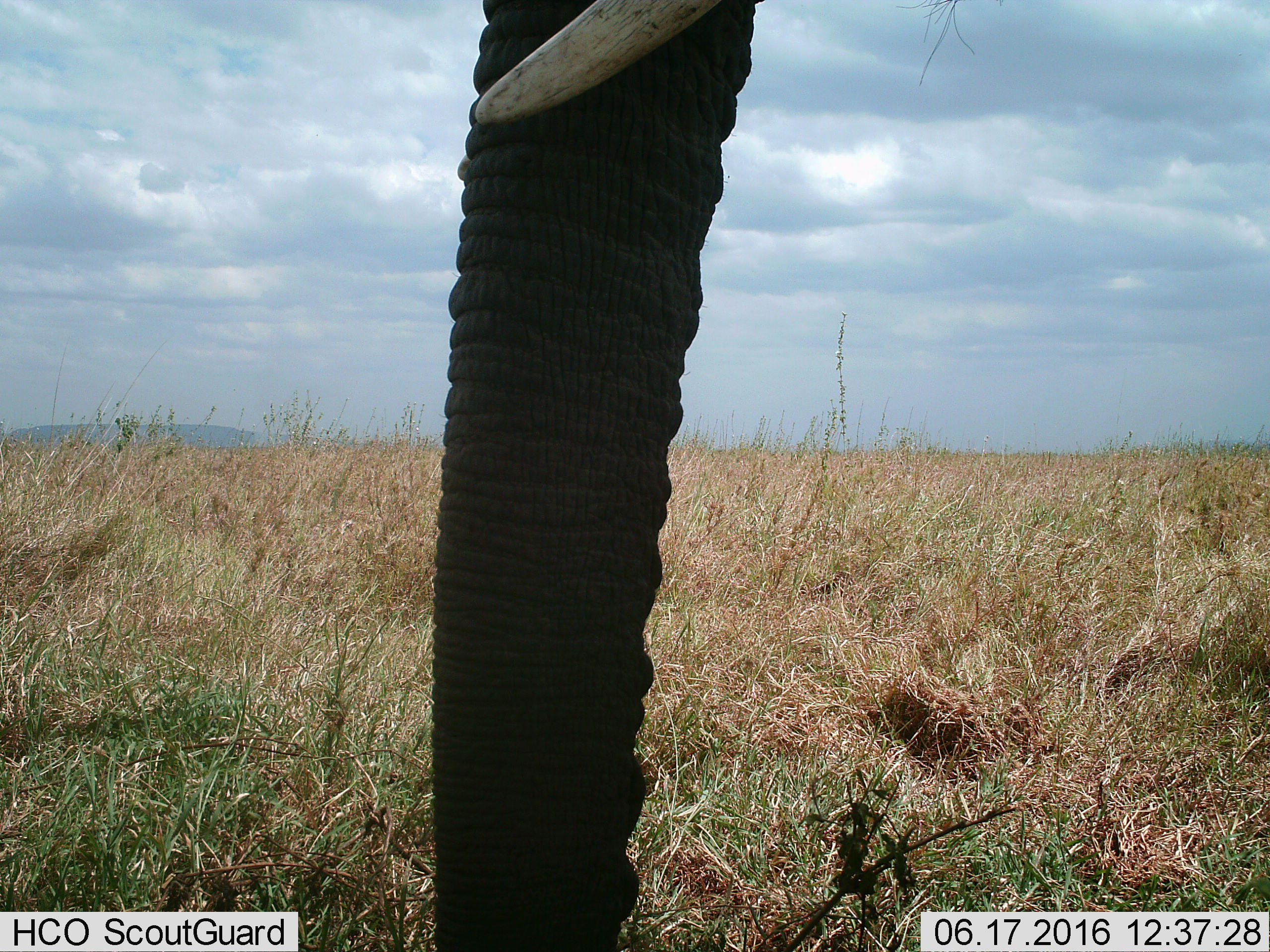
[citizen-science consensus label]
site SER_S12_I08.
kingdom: Animalia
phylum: Chordata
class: Mammalia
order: Proboscidea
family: Elephantidae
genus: Loxodonta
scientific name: Loxodonta africana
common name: african bush elephant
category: elephant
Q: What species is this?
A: Elephant (african bush elephant) (Loxodonta africana).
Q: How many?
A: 1.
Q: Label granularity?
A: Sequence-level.